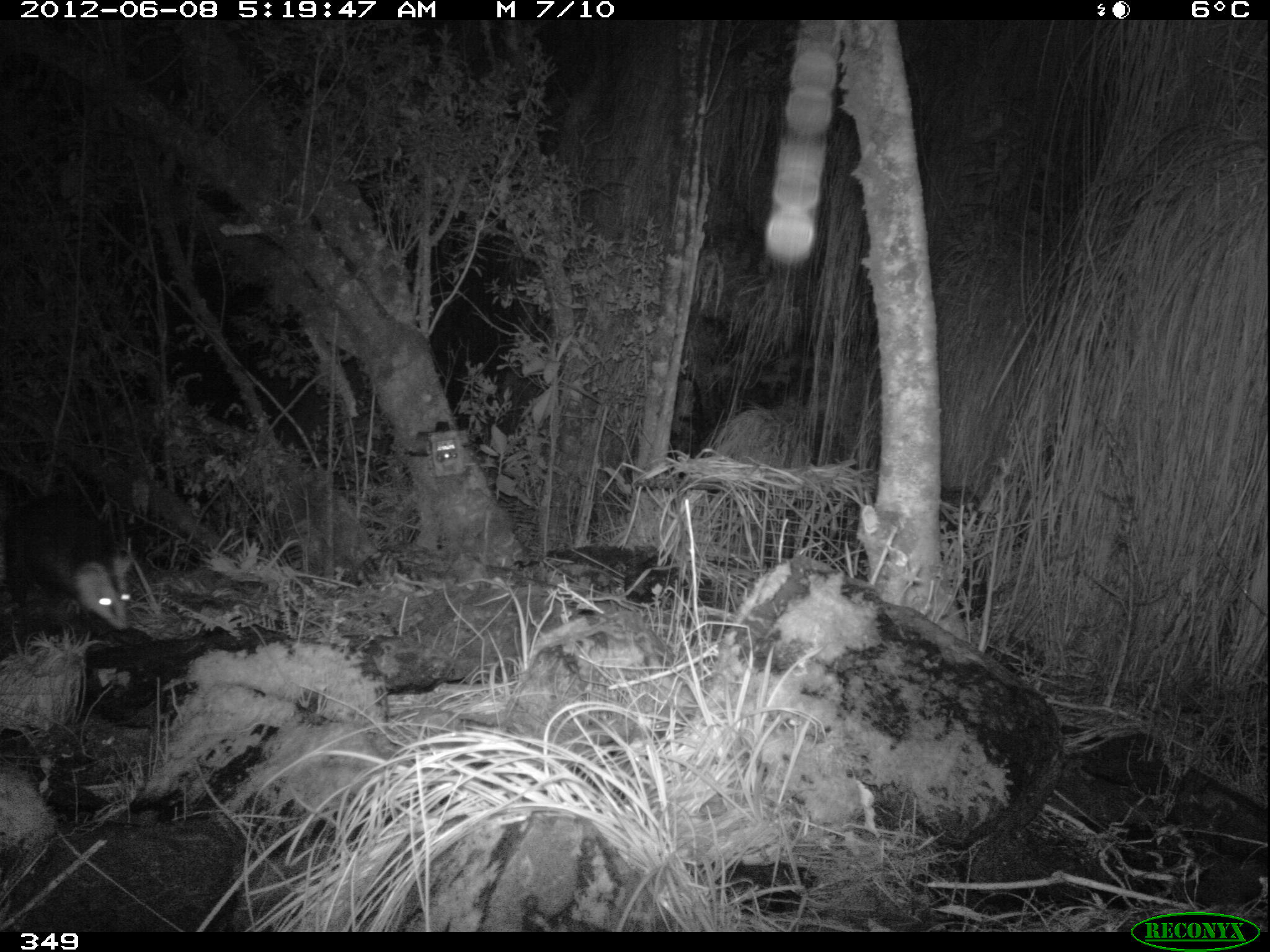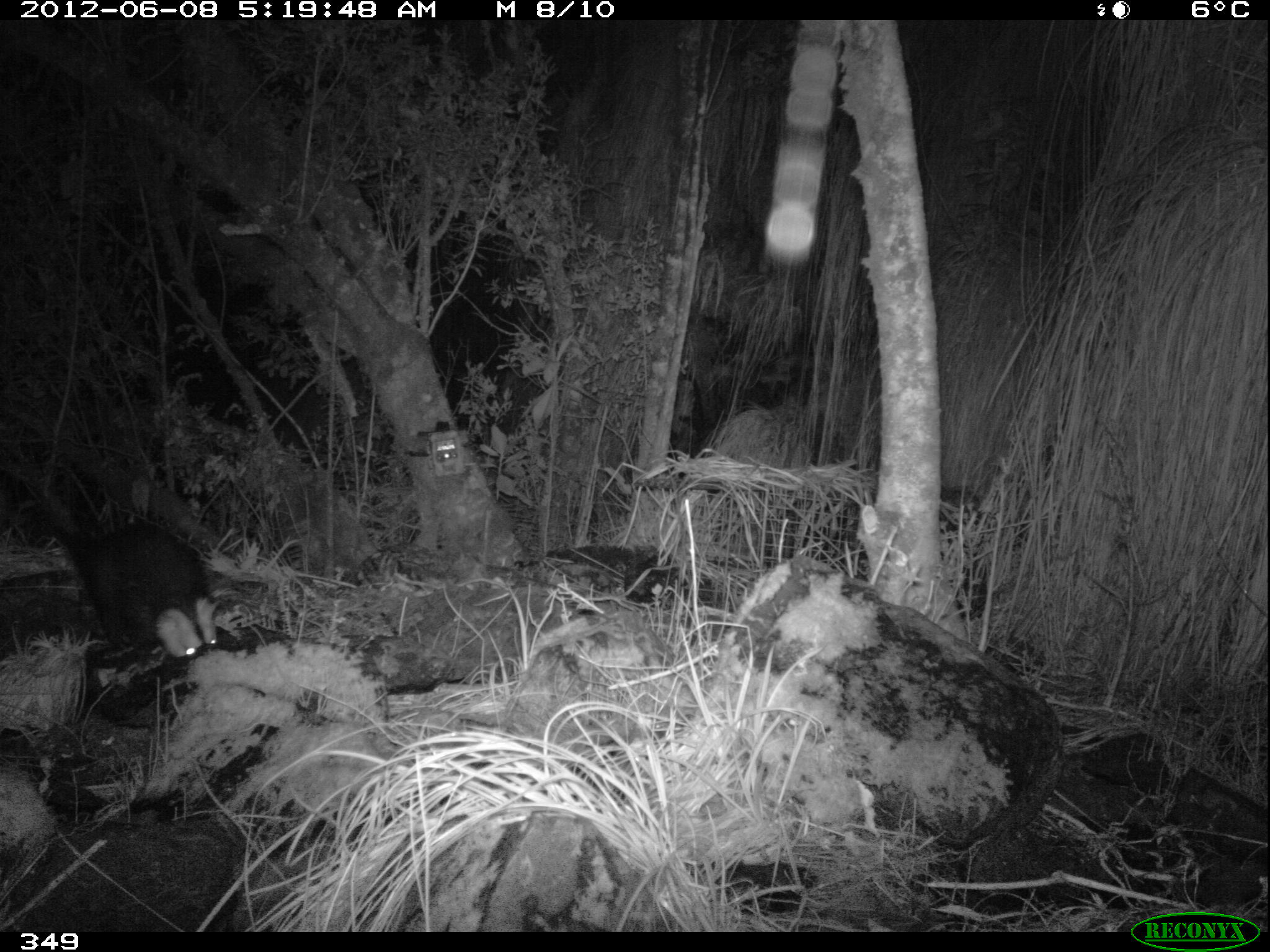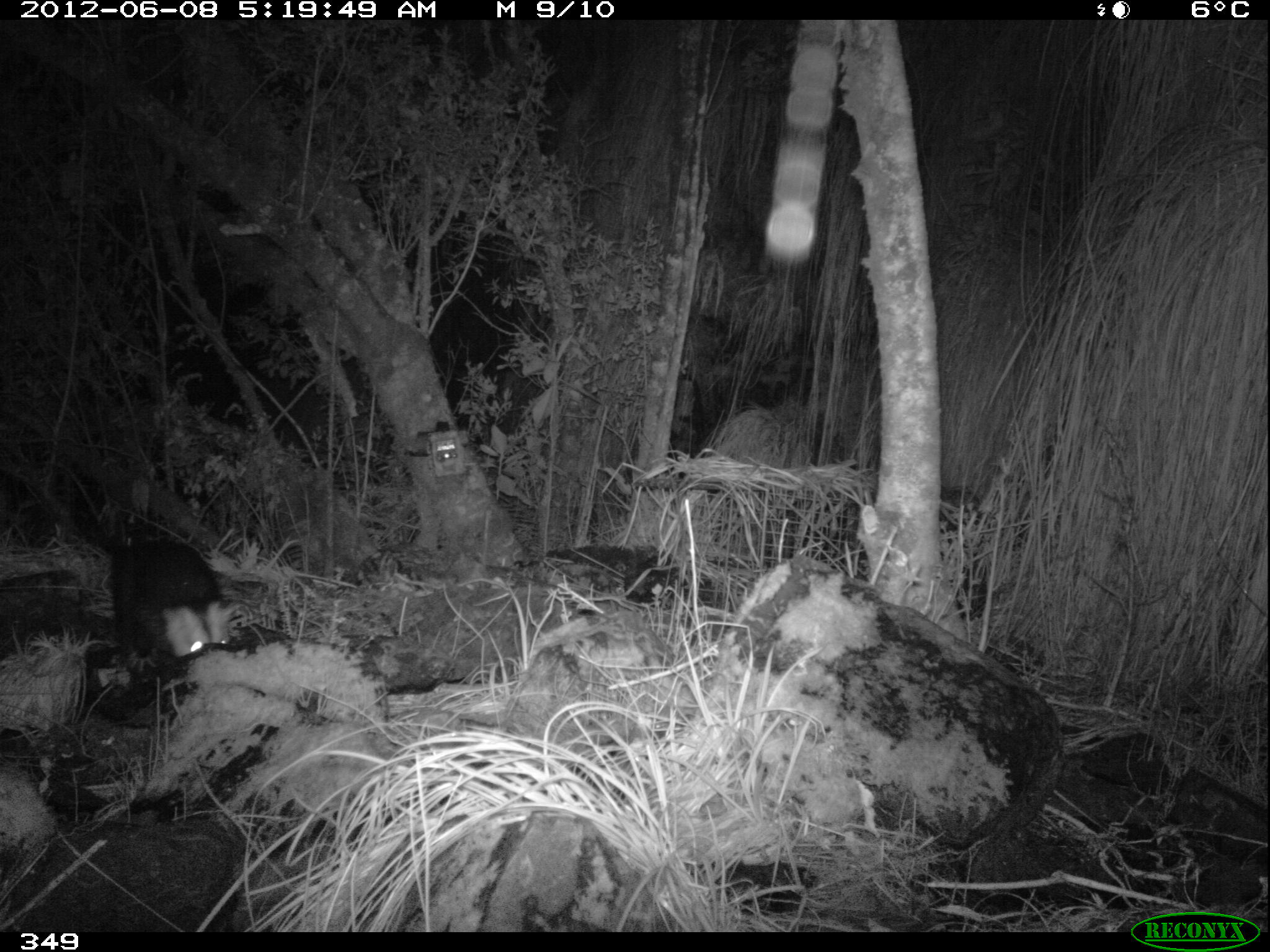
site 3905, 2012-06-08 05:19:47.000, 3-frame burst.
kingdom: Animalia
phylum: Chordata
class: Mammalia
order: Didelphimorphia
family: Didelphidae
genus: Didelphis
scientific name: Didelphis pernigra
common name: andean white-eared opossum